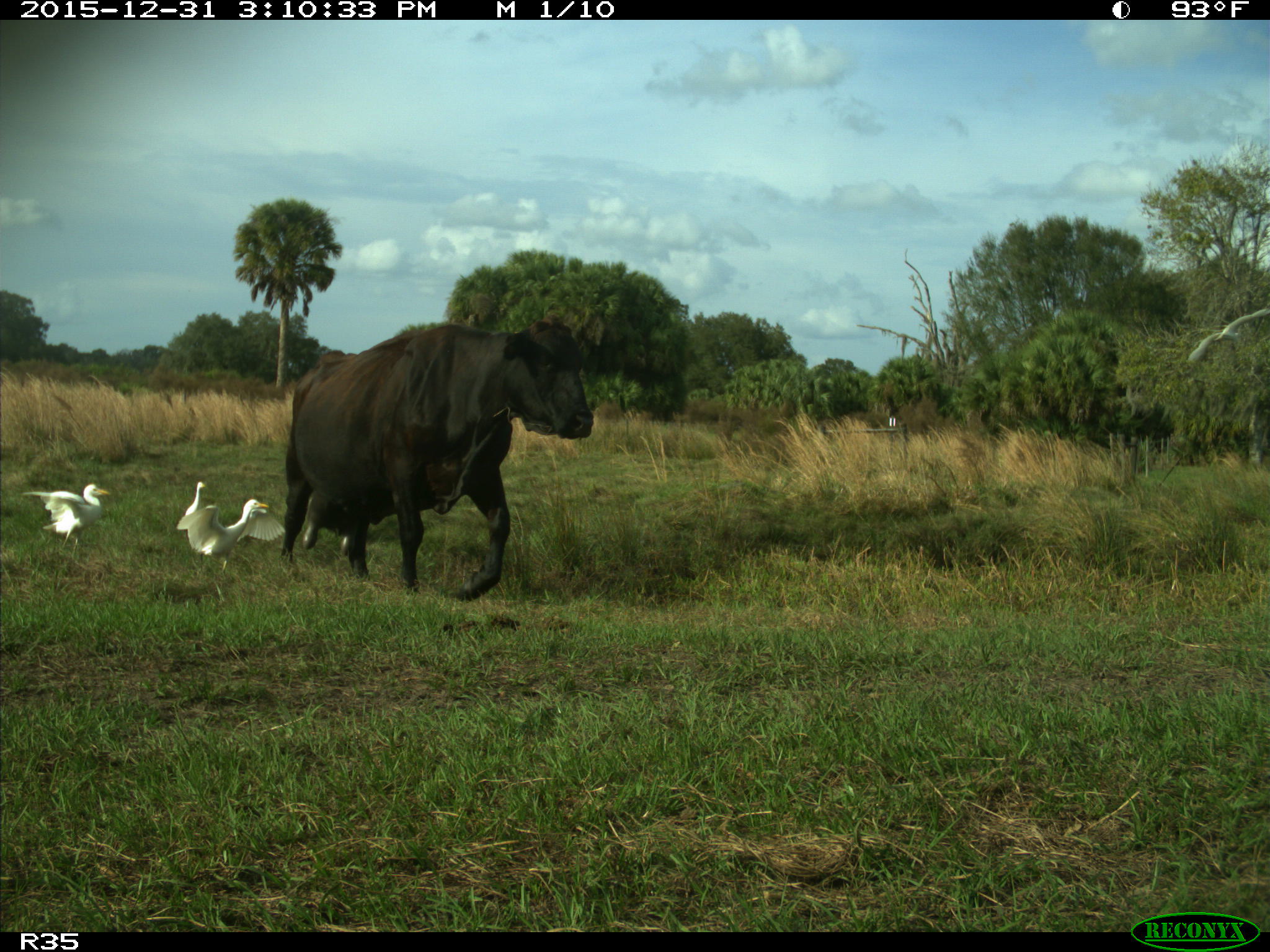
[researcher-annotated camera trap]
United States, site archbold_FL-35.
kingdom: Animalia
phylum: Chordata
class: Mammalia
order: Artiodactyla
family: Bovidae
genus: Bos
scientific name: Bos taurus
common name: domestic cow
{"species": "Bos taurus (domestic cow)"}